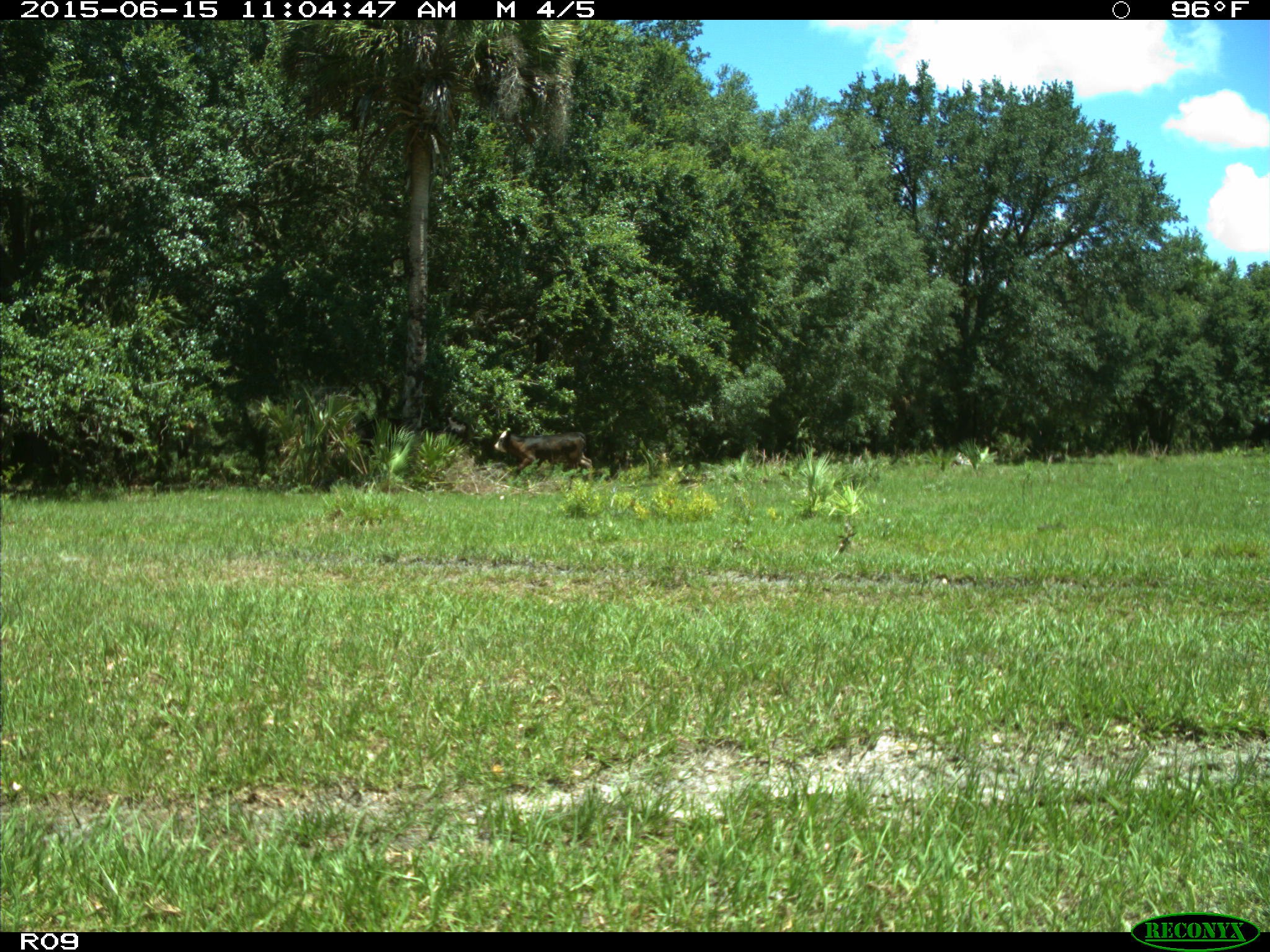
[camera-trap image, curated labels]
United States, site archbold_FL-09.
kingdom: Animalia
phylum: Chordata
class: Mammalia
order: Artiodactyla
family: Bovidae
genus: Bos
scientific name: Bos taurus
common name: domestic cow